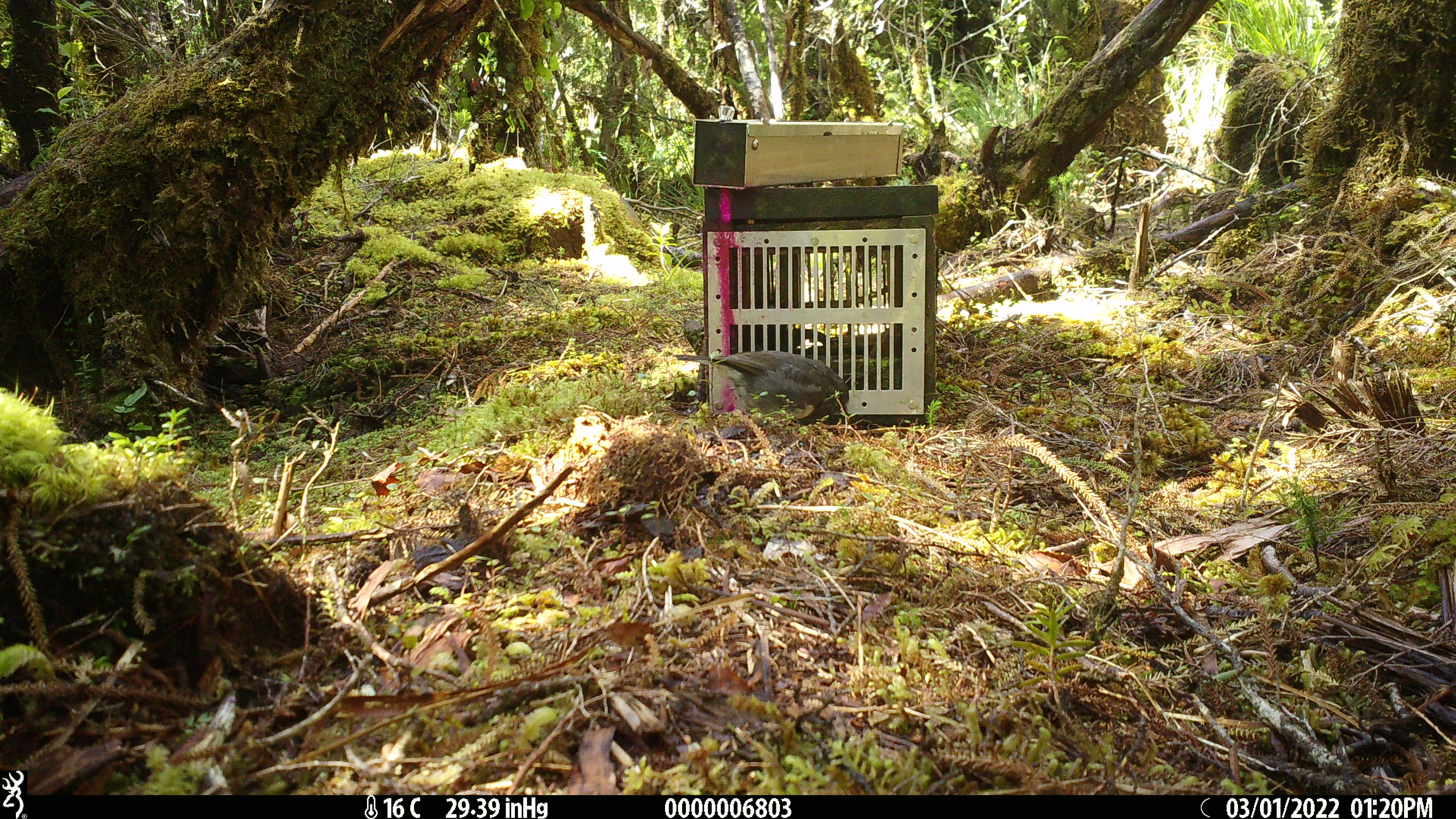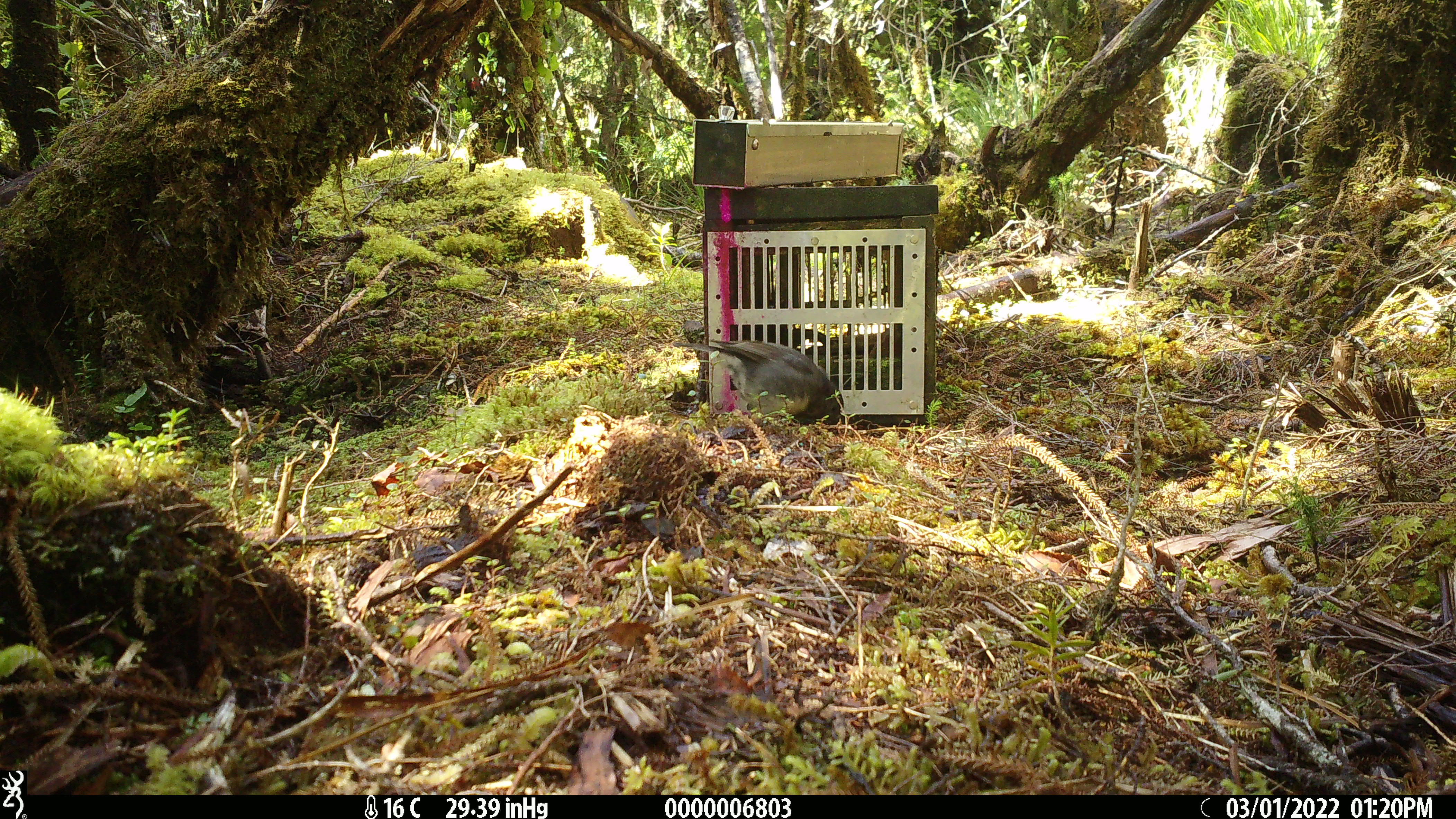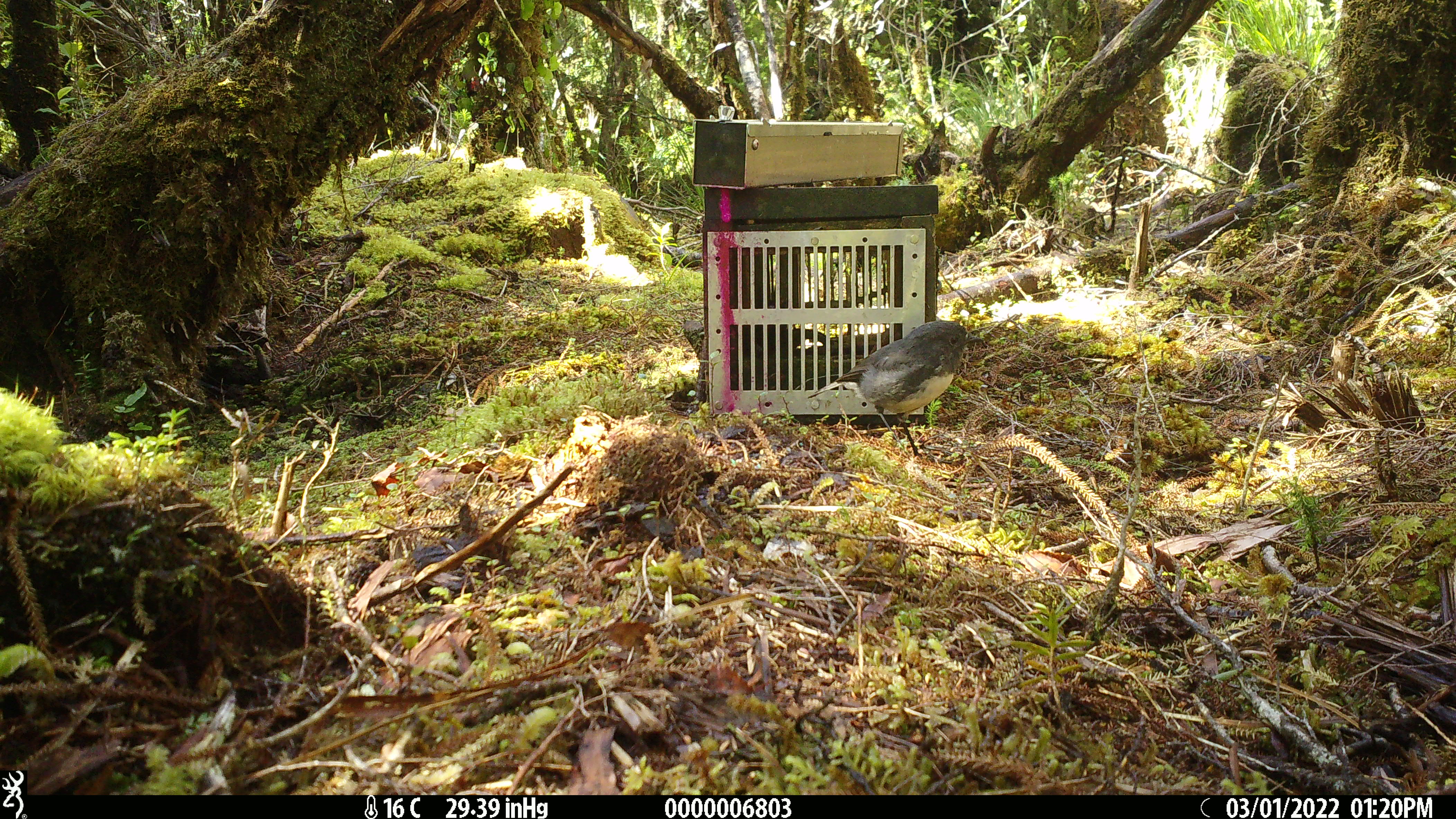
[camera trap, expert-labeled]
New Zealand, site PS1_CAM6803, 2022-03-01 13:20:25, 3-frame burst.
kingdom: Animalia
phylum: Chordata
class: Aves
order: Passeriformes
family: Petroicidae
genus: Petroica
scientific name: Petroica australis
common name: new zealand robin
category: robin